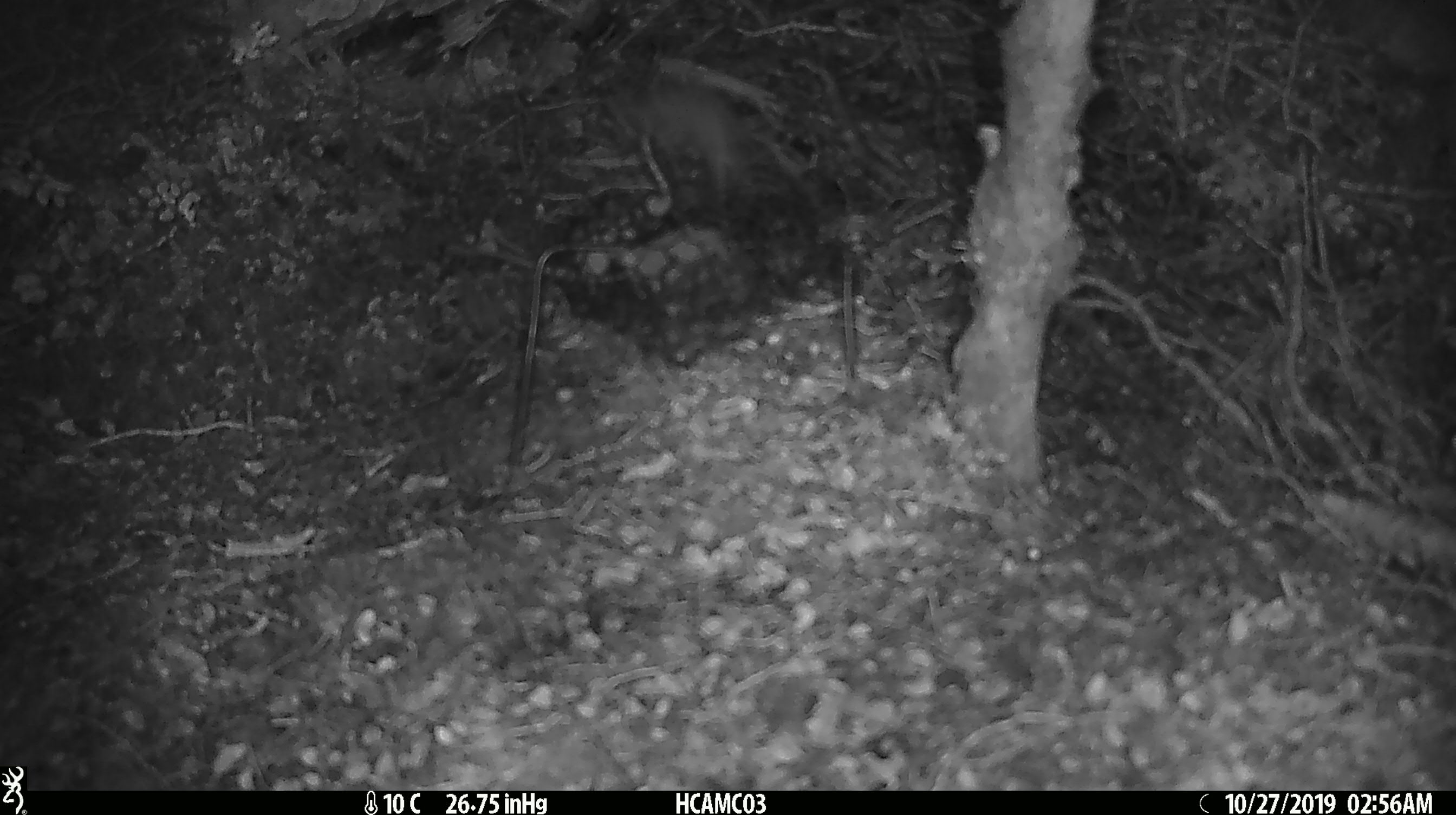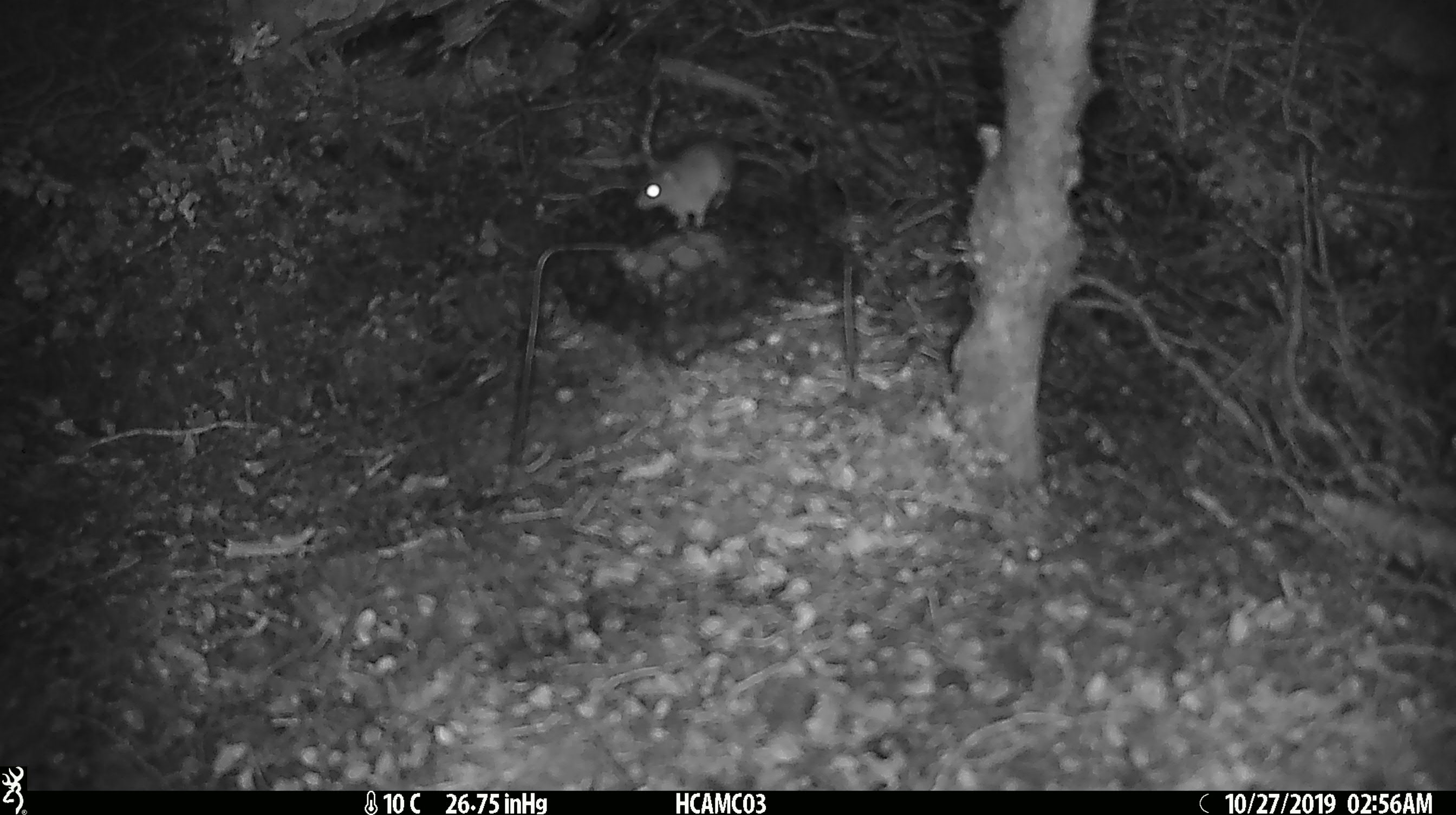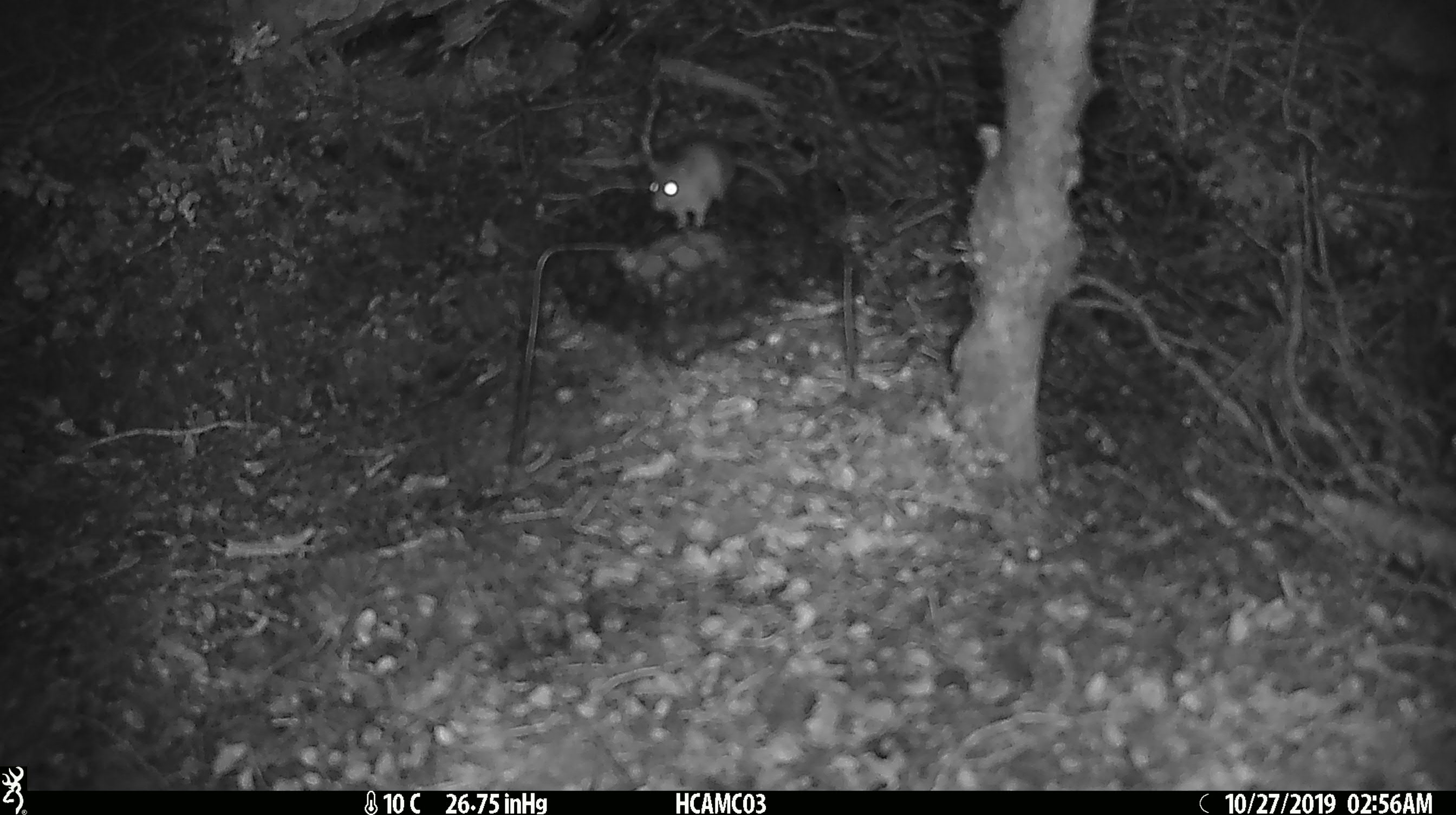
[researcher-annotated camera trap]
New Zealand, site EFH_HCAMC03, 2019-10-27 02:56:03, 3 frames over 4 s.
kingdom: Animalia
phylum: Chordata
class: Mammalia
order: Rodentia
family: Muridae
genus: Mus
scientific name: Mus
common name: mouse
Mouse (Mus).